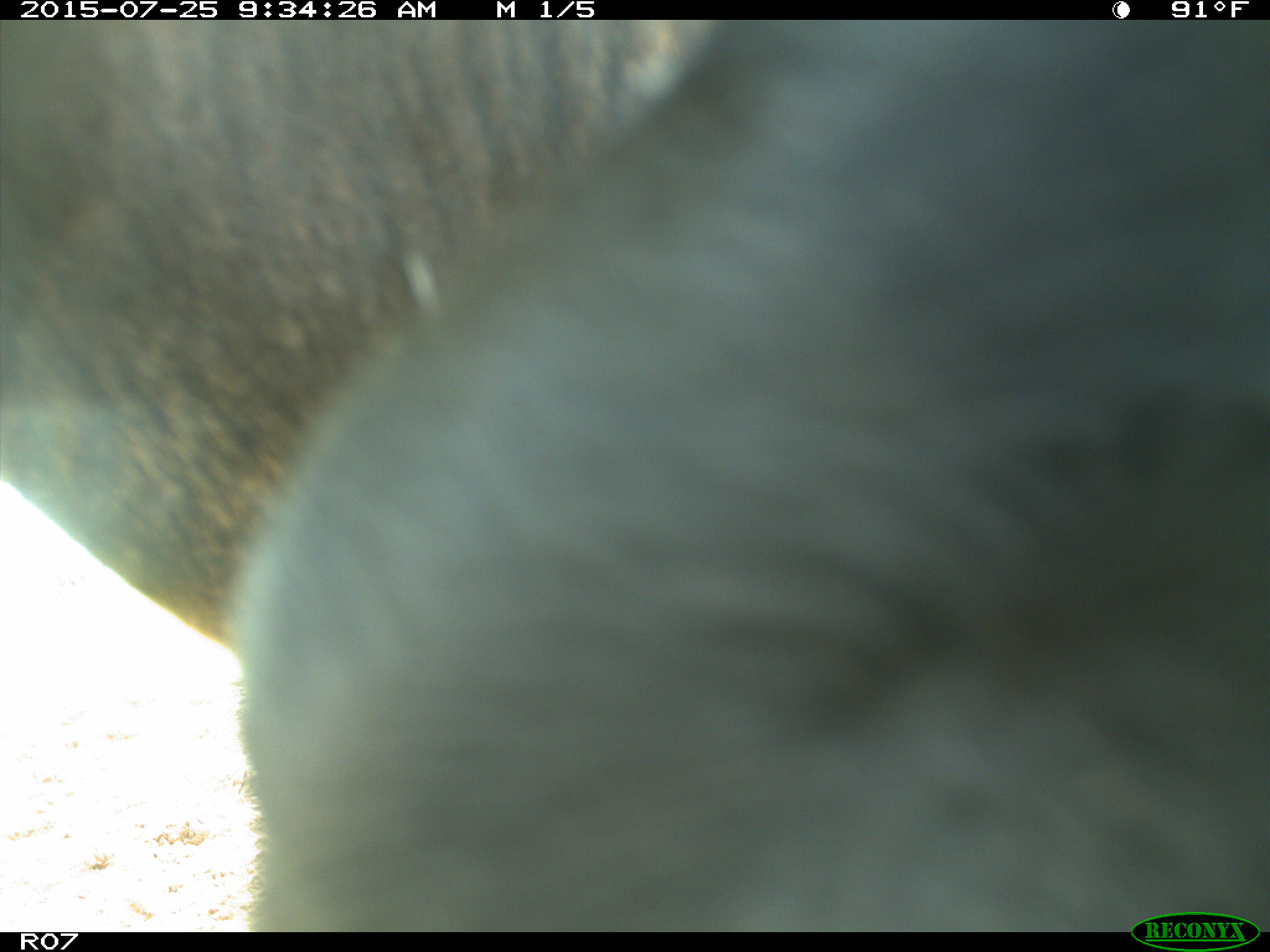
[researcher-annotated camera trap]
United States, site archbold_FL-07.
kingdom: Animalia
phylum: Chordata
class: Mammalia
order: Artiodactyla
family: Bovidae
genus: Bos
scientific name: Bos taurus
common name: domestic cow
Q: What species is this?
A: Bos taurus (domestic cow).